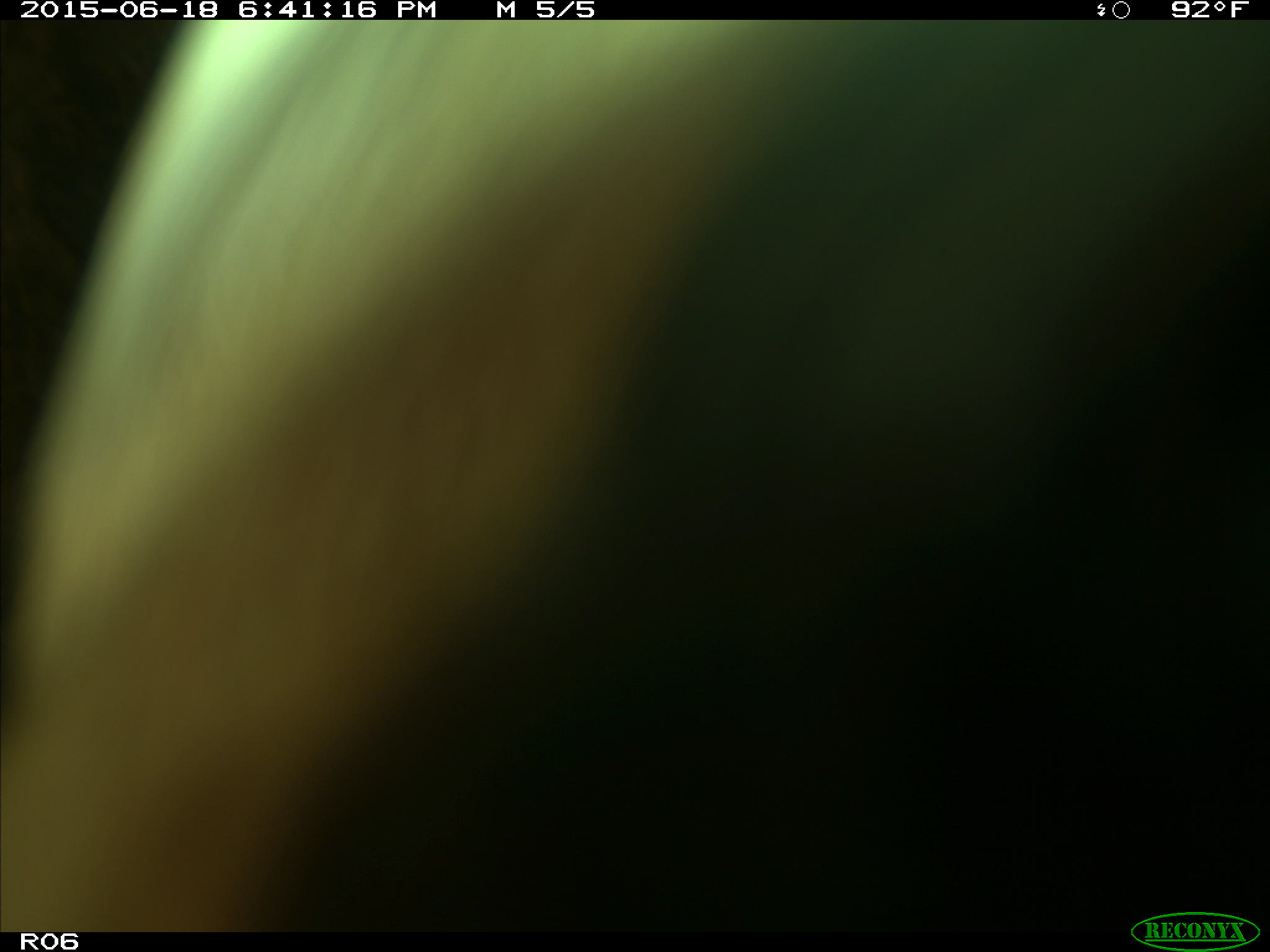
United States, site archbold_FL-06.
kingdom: Animalia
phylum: Chordata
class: Mammalia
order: Artiodactyla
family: Bovidae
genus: Bos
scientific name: Bos taurus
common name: domestic cow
Bos taurus (domestic cow).